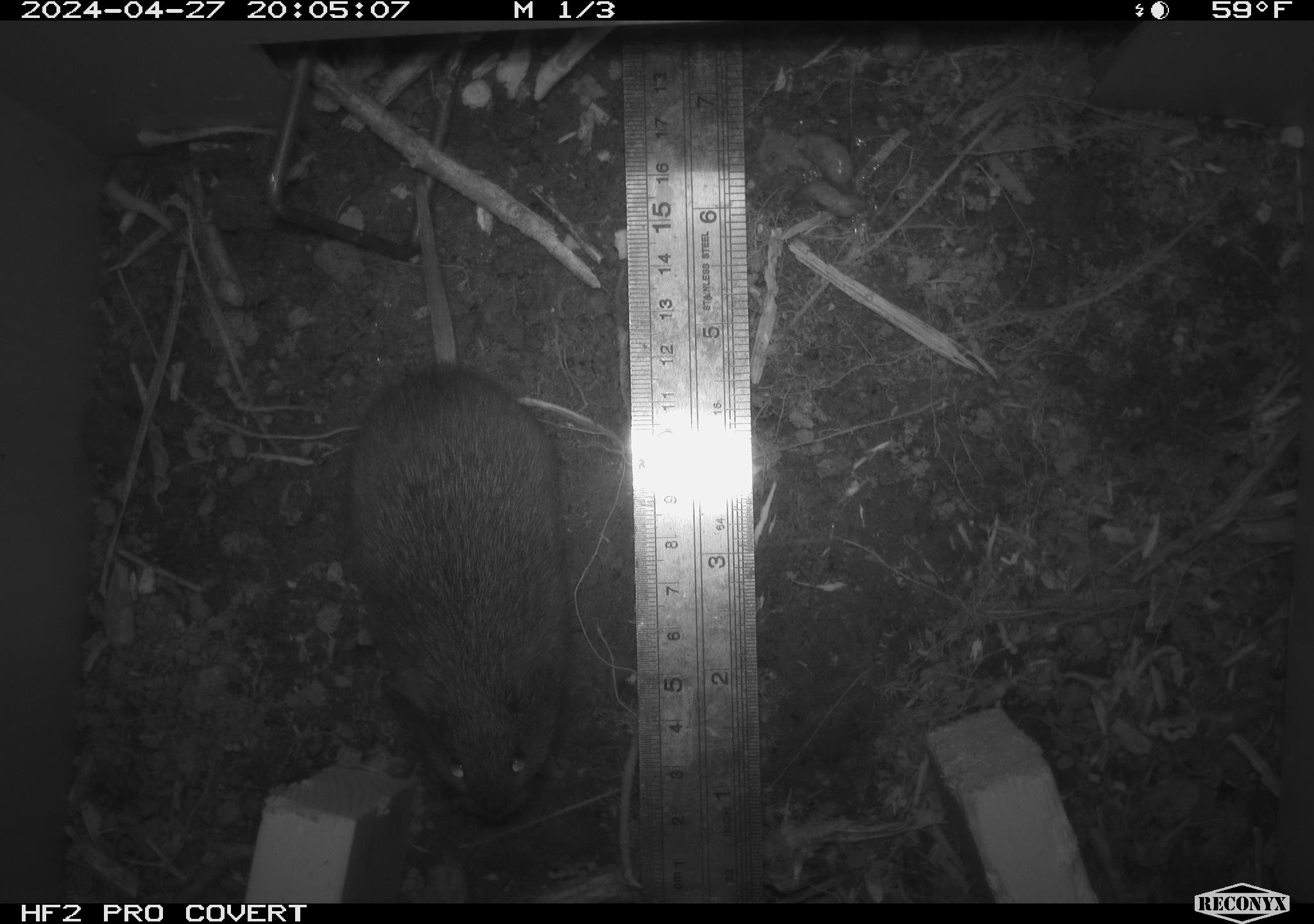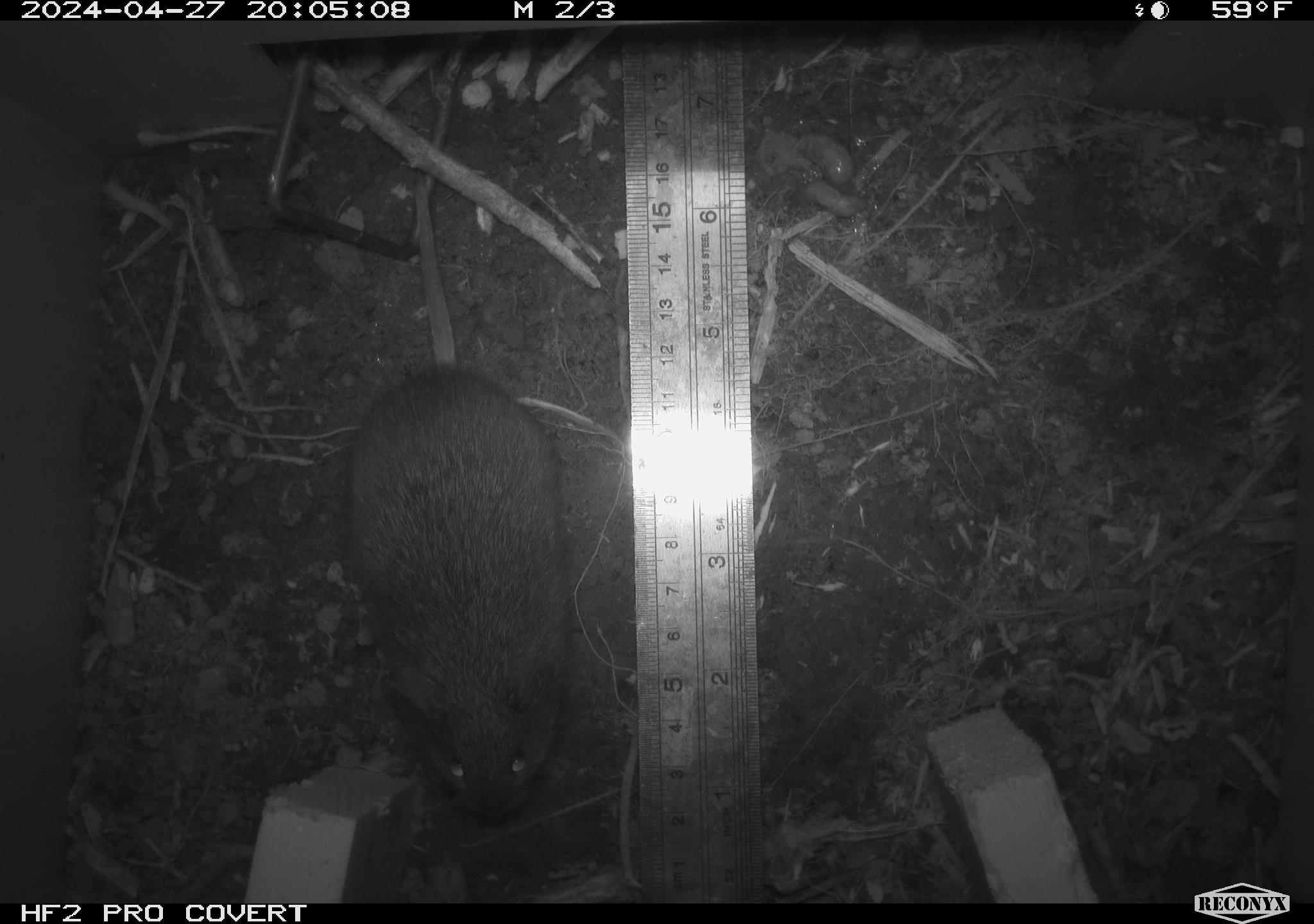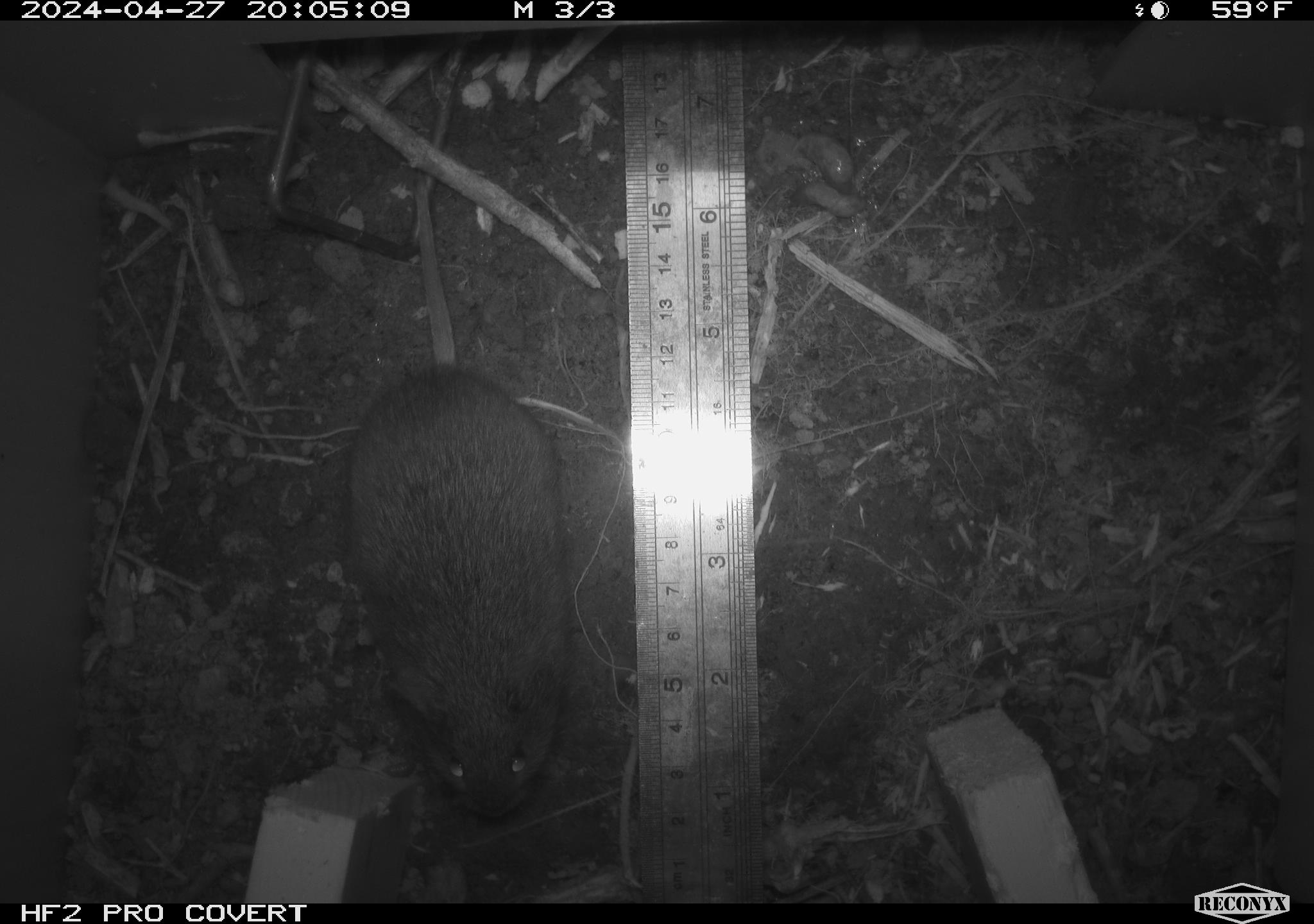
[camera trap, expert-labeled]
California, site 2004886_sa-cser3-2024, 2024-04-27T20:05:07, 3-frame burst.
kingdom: Animalia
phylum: Chordata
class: Mammalia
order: Rodentia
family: Cricetidae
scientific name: Cricetidae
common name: hamsters, voles, lemmings, and allies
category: cricetidae family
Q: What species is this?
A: Cricetidae family (hamsters, voles, lemmings, and allies) (Cricetidae).